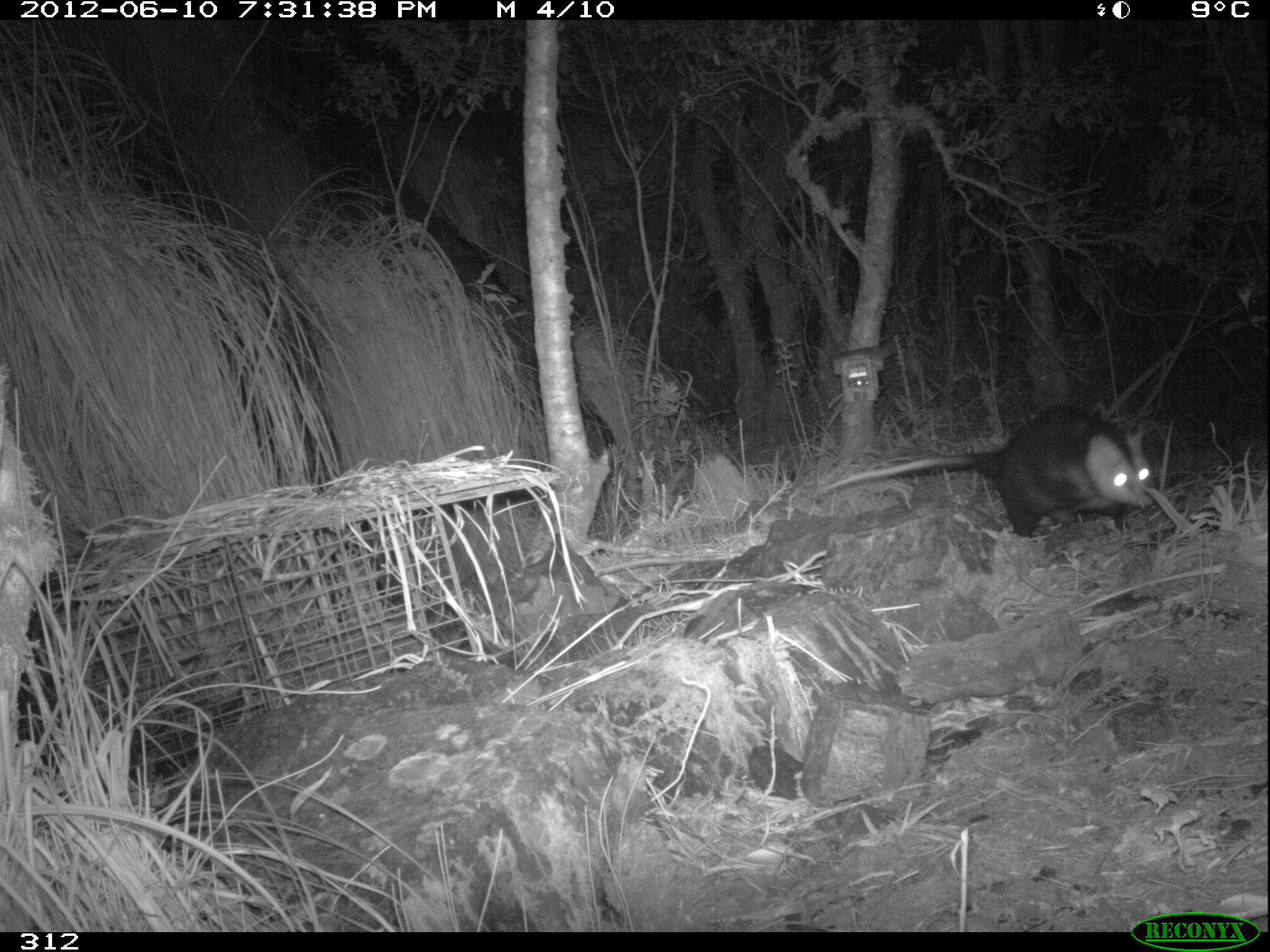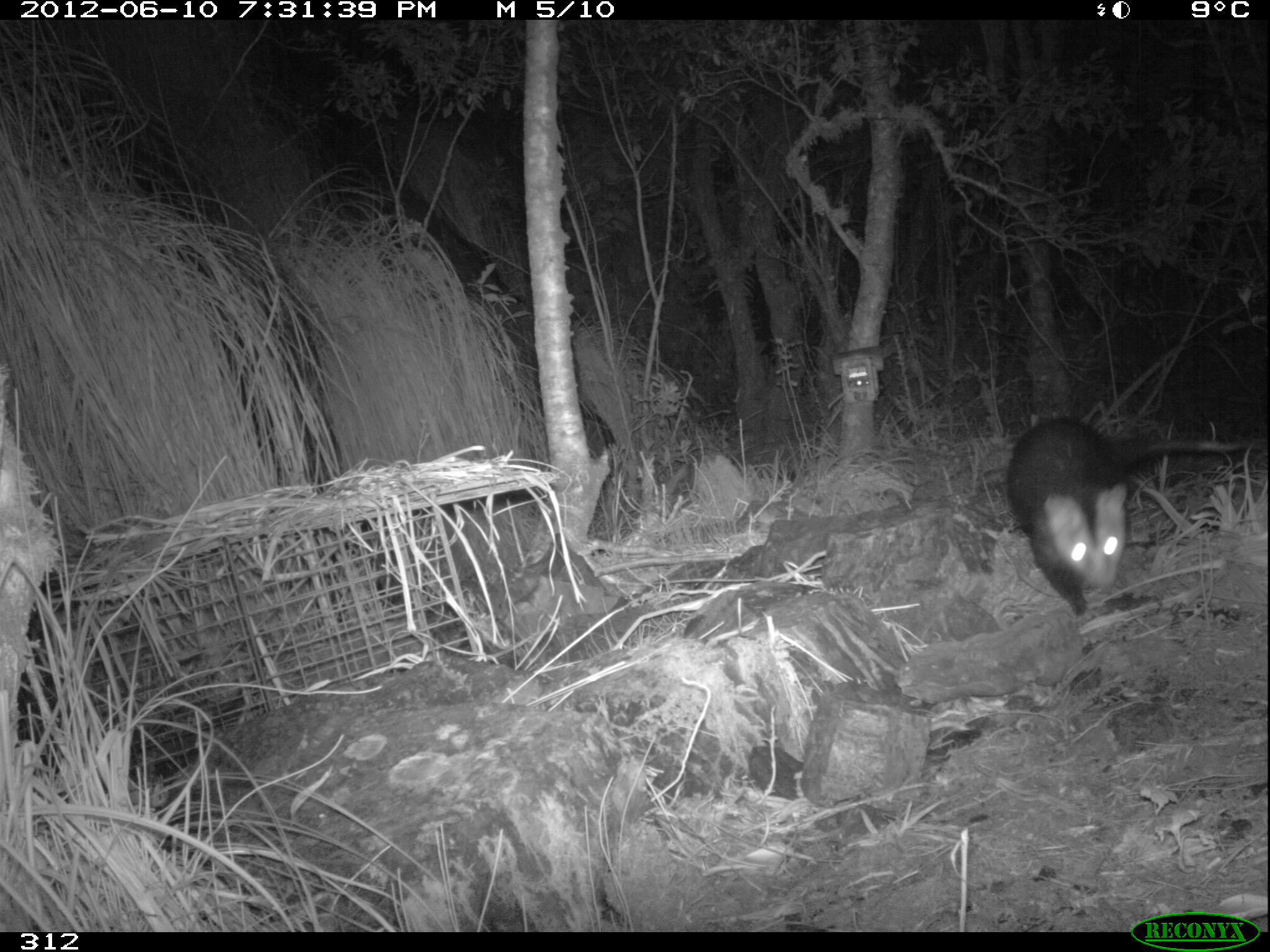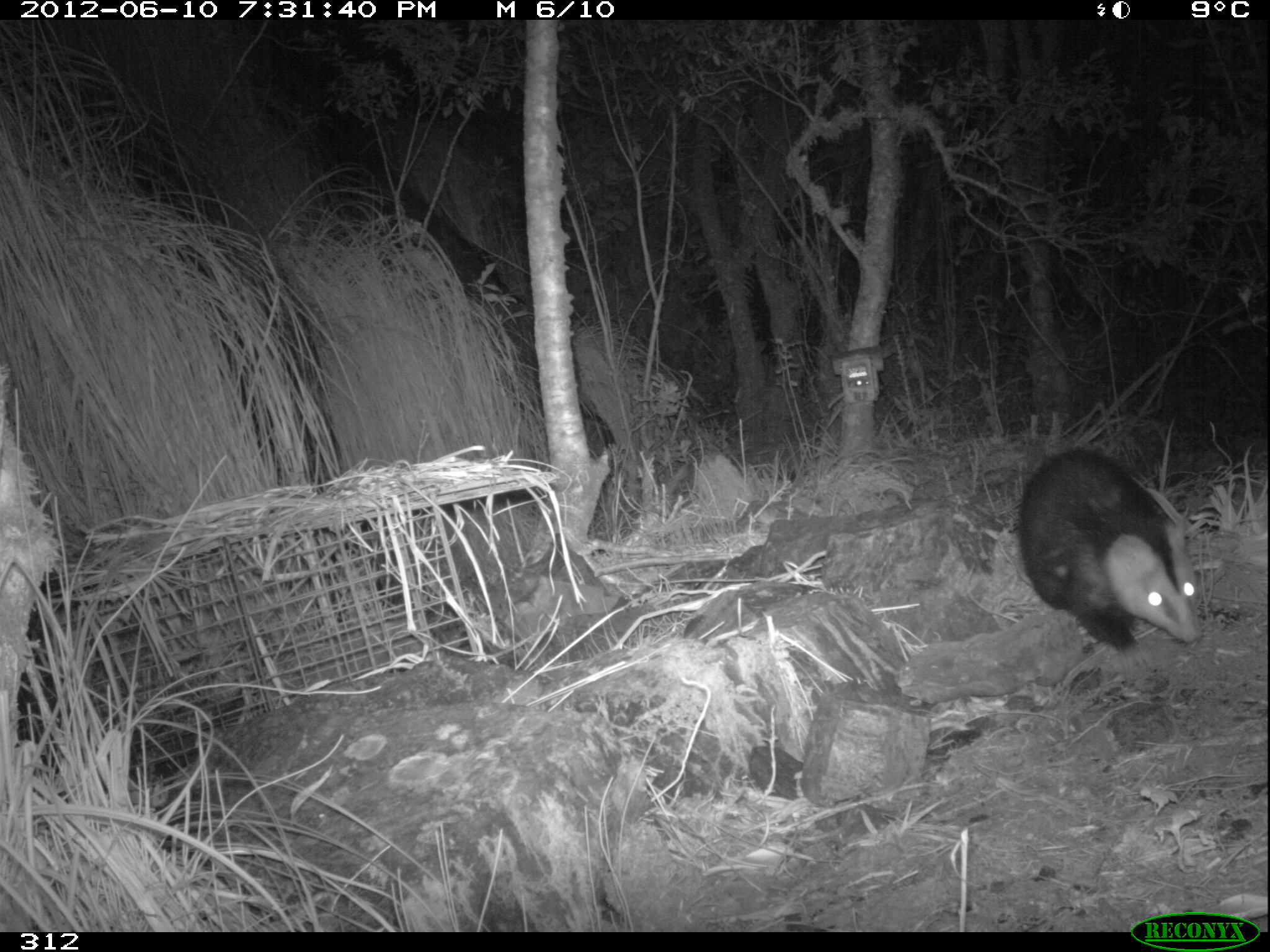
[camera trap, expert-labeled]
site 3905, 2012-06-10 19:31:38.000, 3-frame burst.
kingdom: Animalia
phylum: Chordata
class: Mammalia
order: Didelphimorphia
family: Didelphidae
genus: Didelphis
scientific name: Didelphis pernigra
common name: andean white-eared opossum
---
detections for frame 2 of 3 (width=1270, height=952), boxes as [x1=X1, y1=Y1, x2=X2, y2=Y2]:
didelphis pernigra: [x1=1002, y1=415, x2=1265, y2=620]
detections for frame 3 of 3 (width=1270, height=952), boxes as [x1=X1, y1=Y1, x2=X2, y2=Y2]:
didelphis pernigra: [x1=1013, y1=445, x2=1201, y2=654]